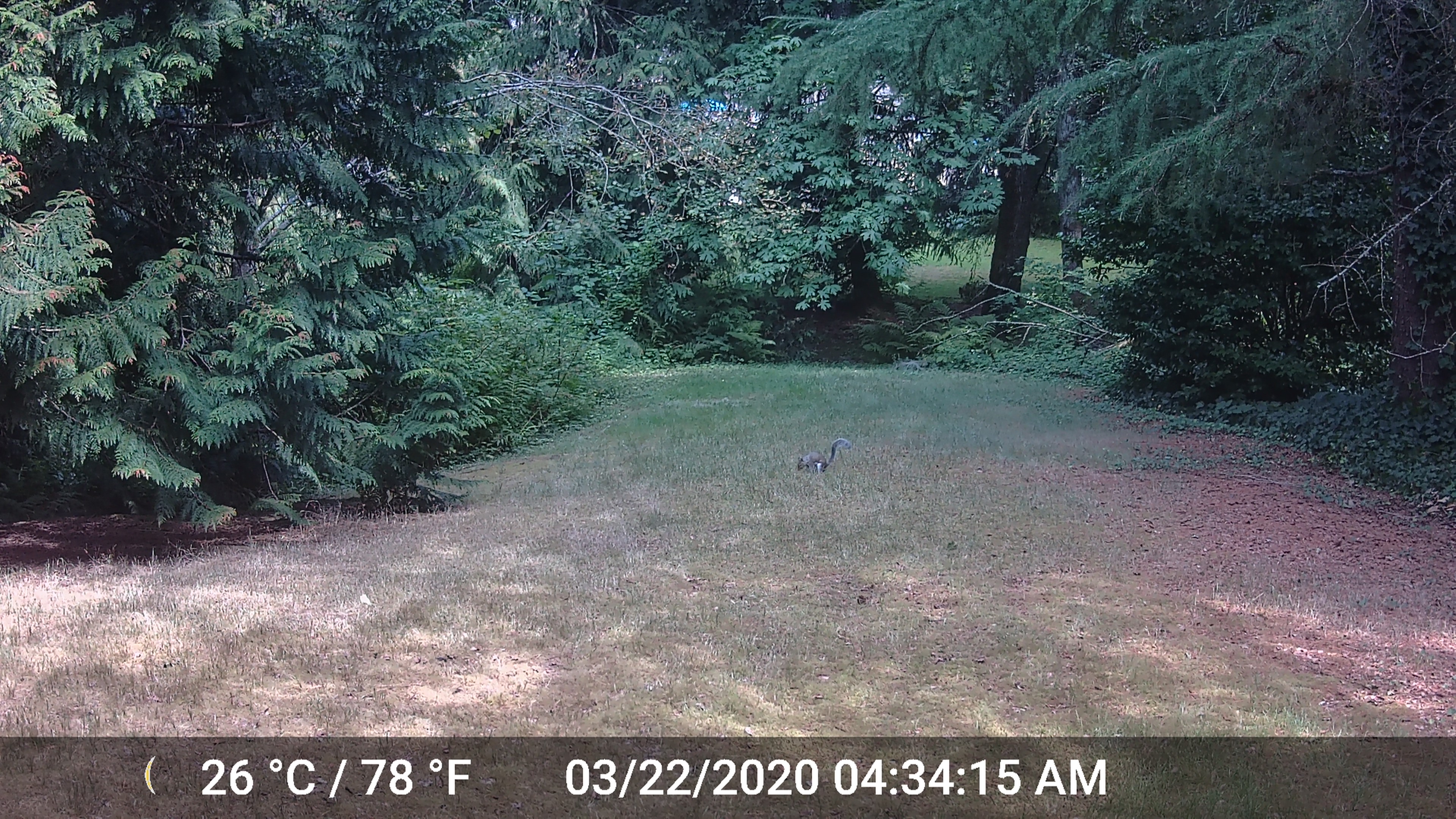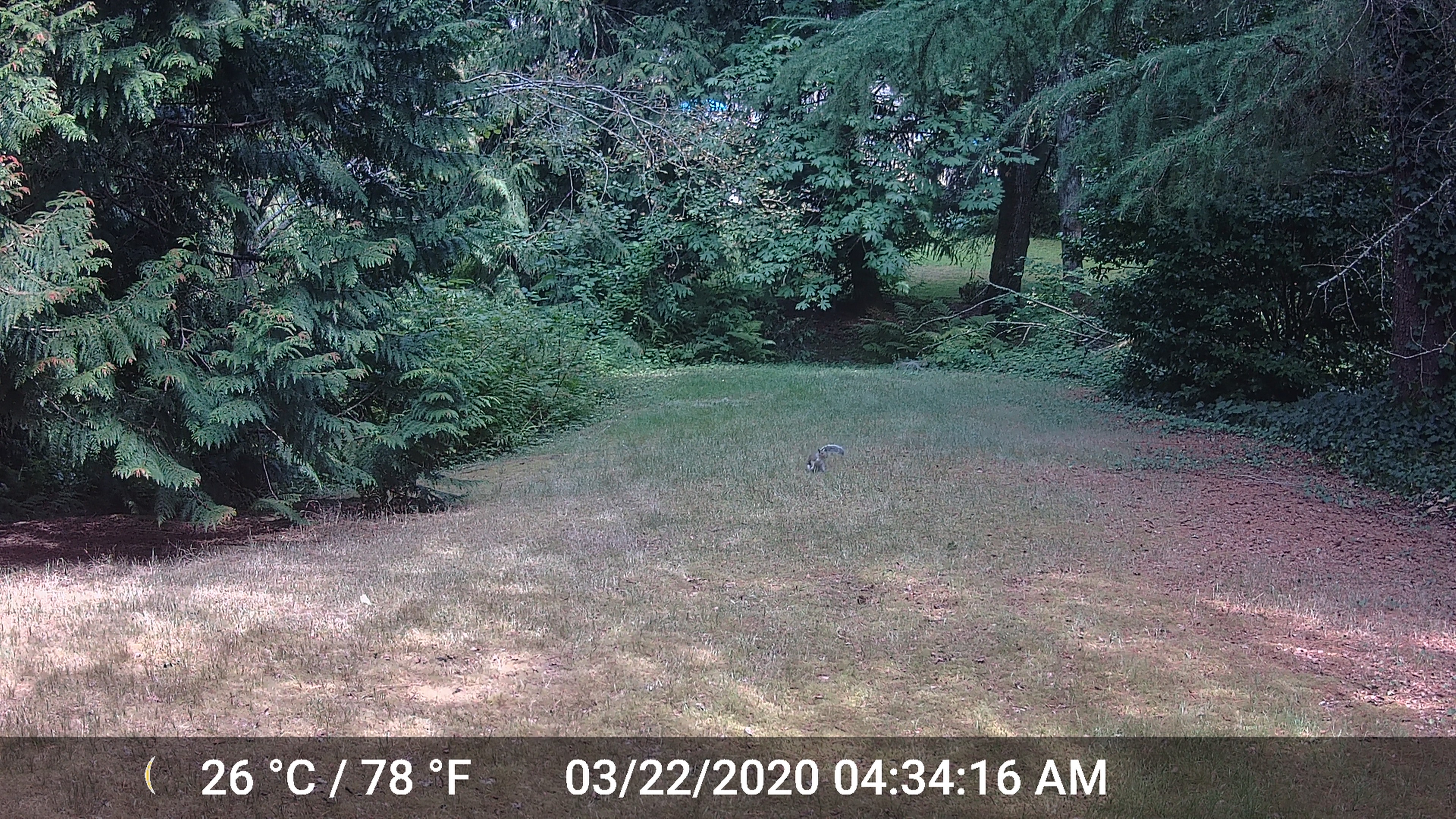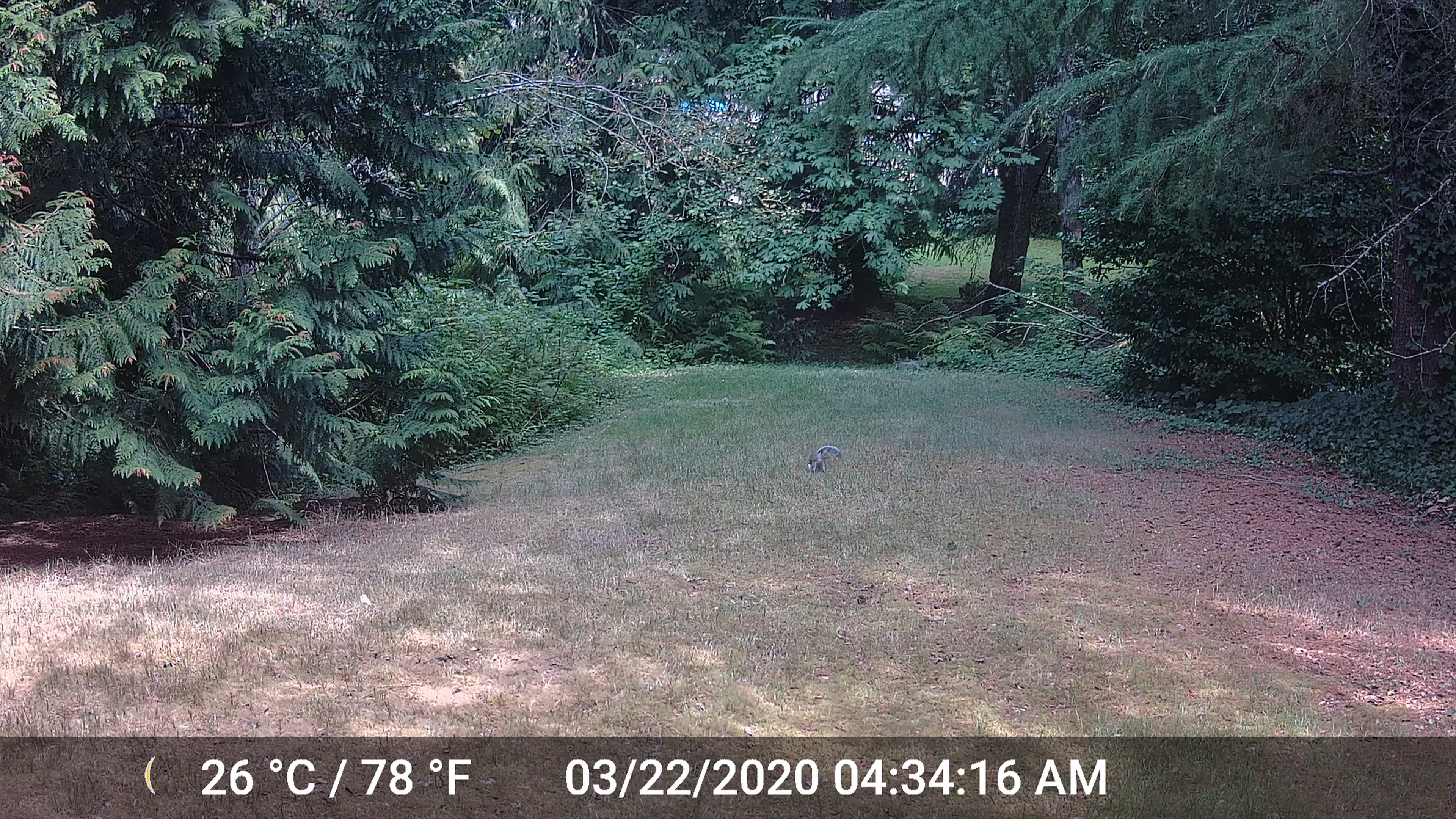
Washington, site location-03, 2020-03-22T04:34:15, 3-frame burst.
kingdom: Animalia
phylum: Chordata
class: Mammalia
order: Rodentia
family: Sciuridae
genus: Sciurus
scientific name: Sciurus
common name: squirrel